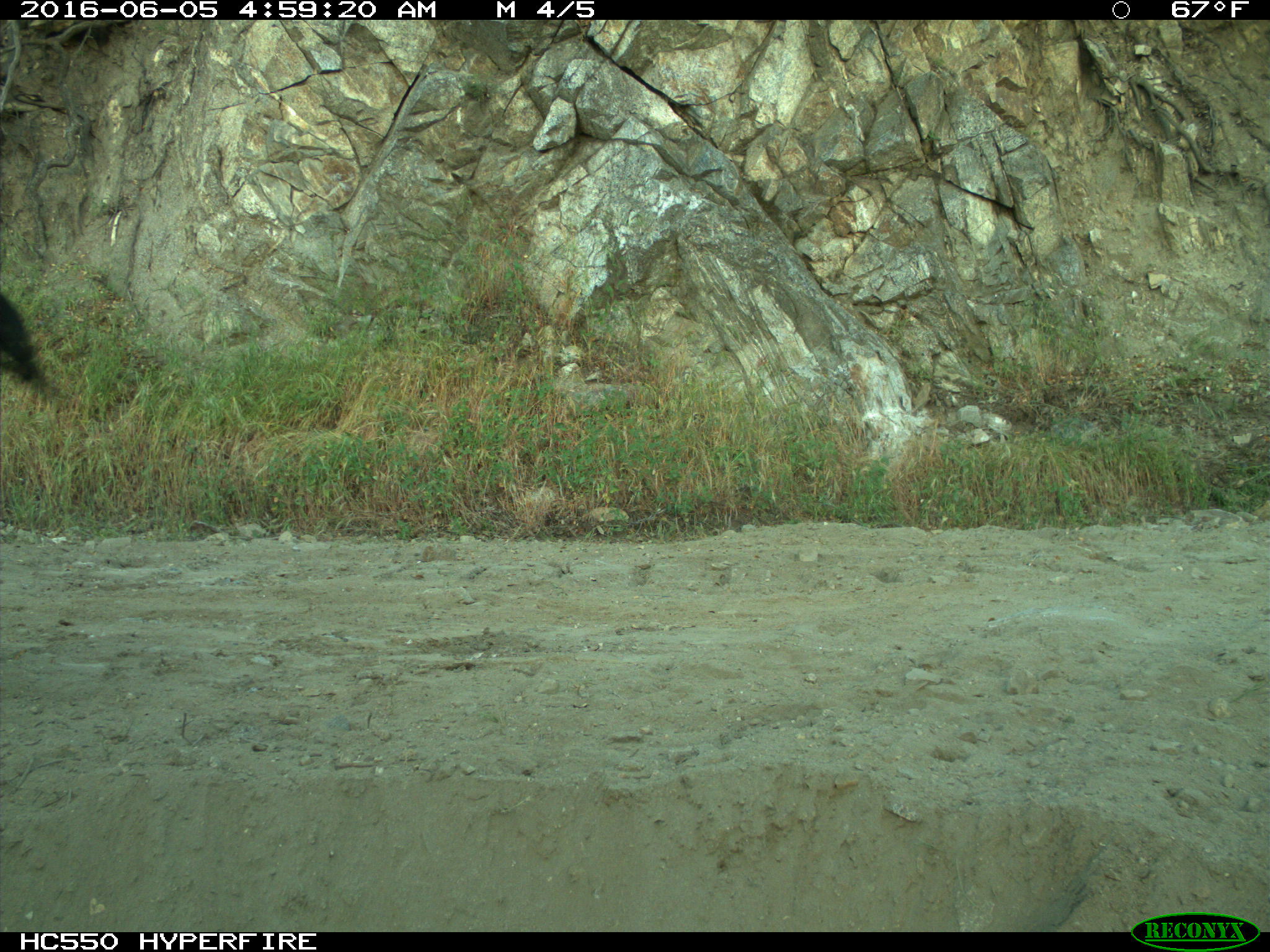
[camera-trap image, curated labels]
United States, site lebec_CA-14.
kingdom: Animalia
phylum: Chordata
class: Mammalia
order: Artiodactyla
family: Bovidae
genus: Bos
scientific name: Bos taurus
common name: domestic cow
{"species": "Bos taurus (domestic cow)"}